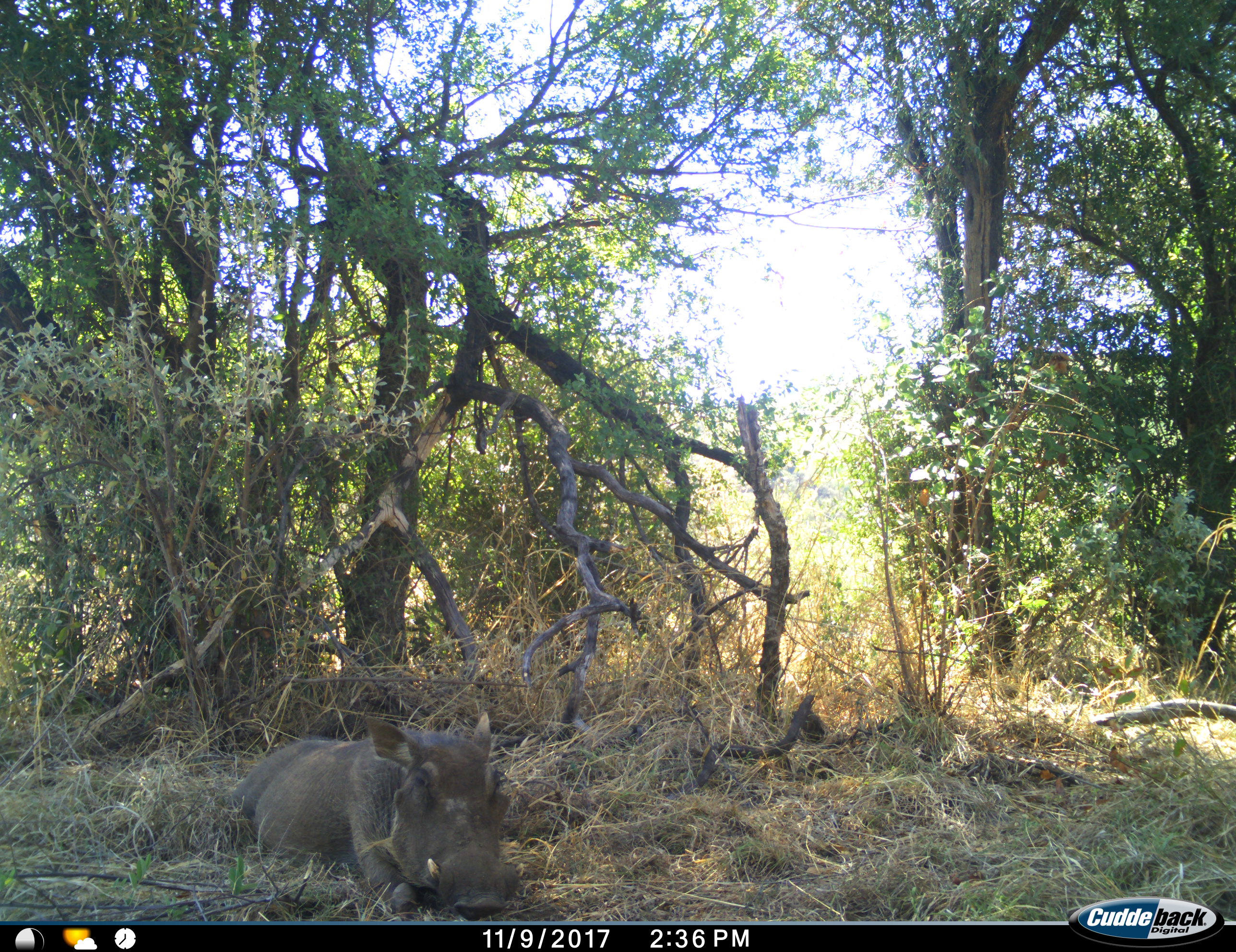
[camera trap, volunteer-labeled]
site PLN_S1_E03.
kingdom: Animalia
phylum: Chordata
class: Mammalia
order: Artiodactyla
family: Suidae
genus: Phacochoerus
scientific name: Phacochoerus africanus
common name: warthog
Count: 1.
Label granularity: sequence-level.